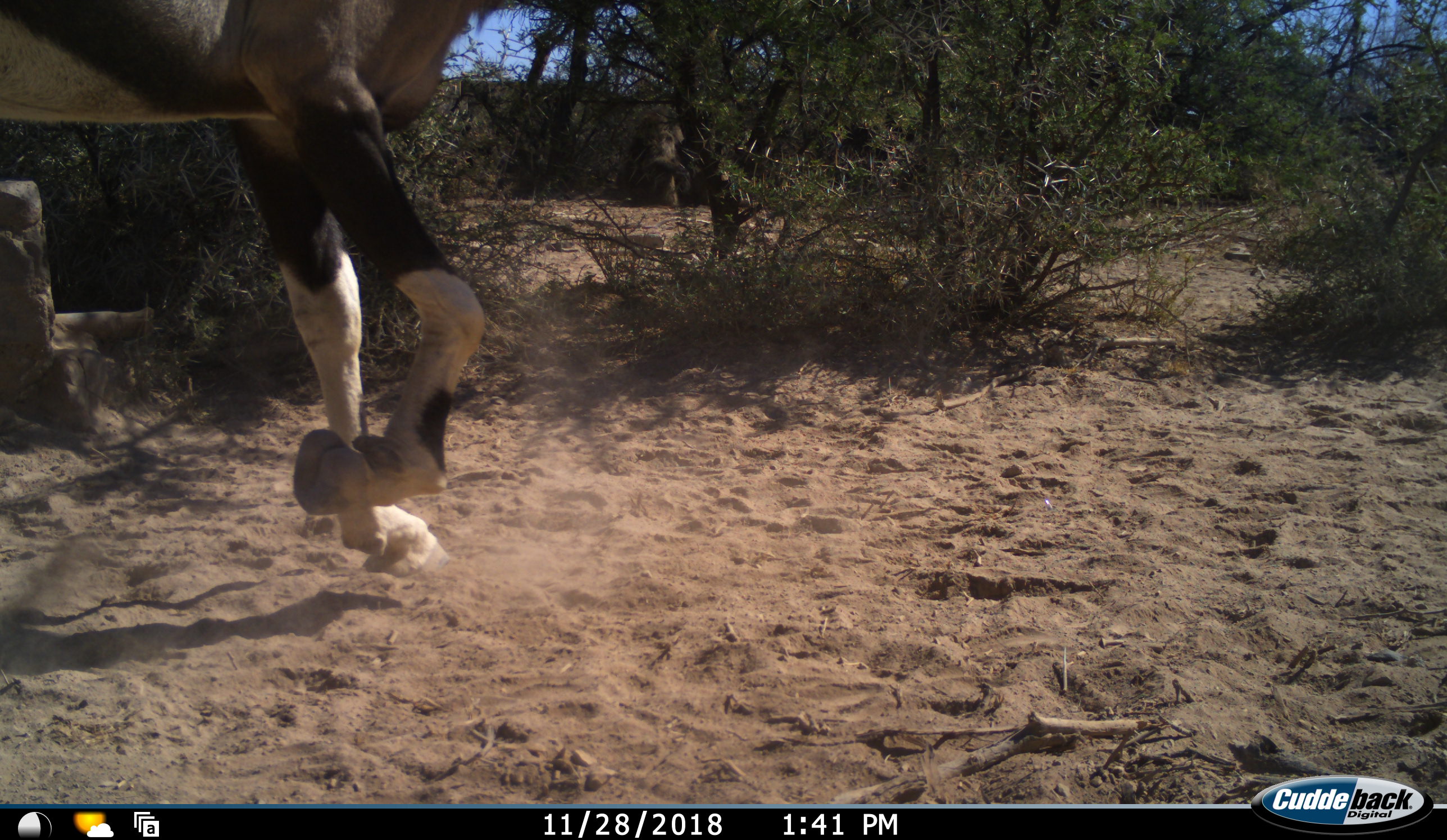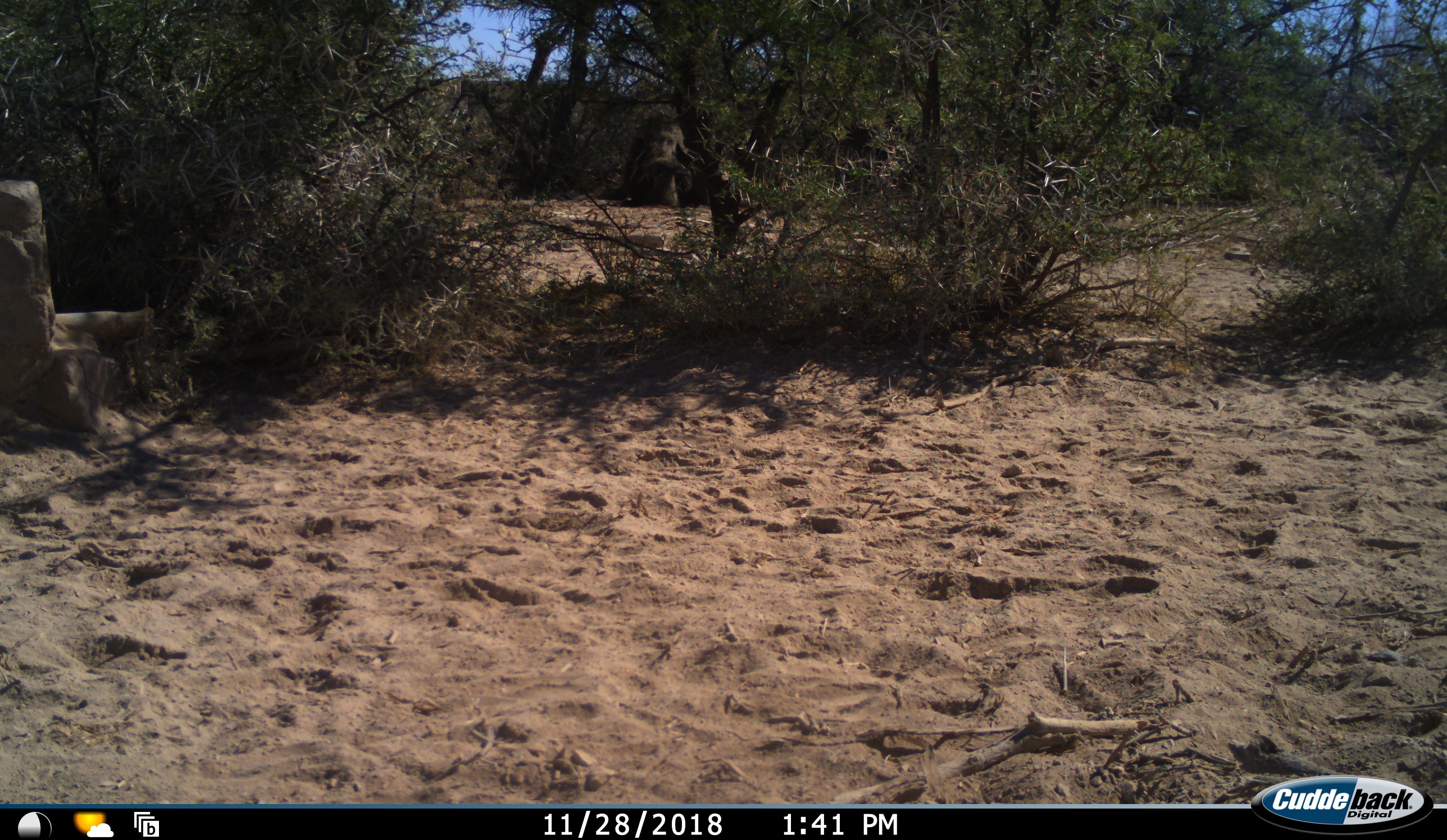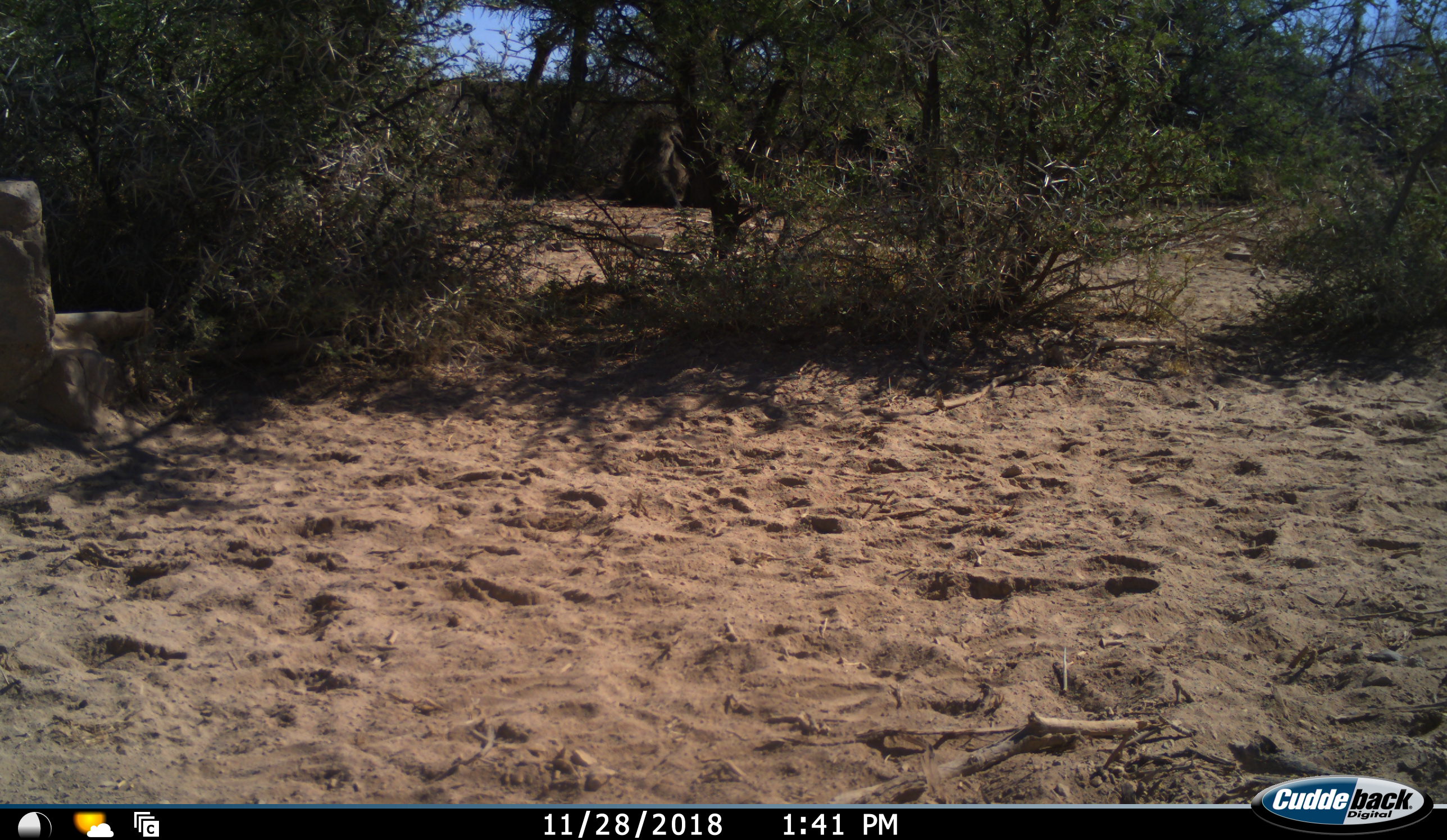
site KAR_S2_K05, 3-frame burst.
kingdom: Animalia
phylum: Chordata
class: Mammalia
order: Artiodactyla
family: Bovidae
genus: Oryx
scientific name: Oryx gazella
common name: gemsbok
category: oryx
Oryx (gemsbok) (Oryx gazella), count 1. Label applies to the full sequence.